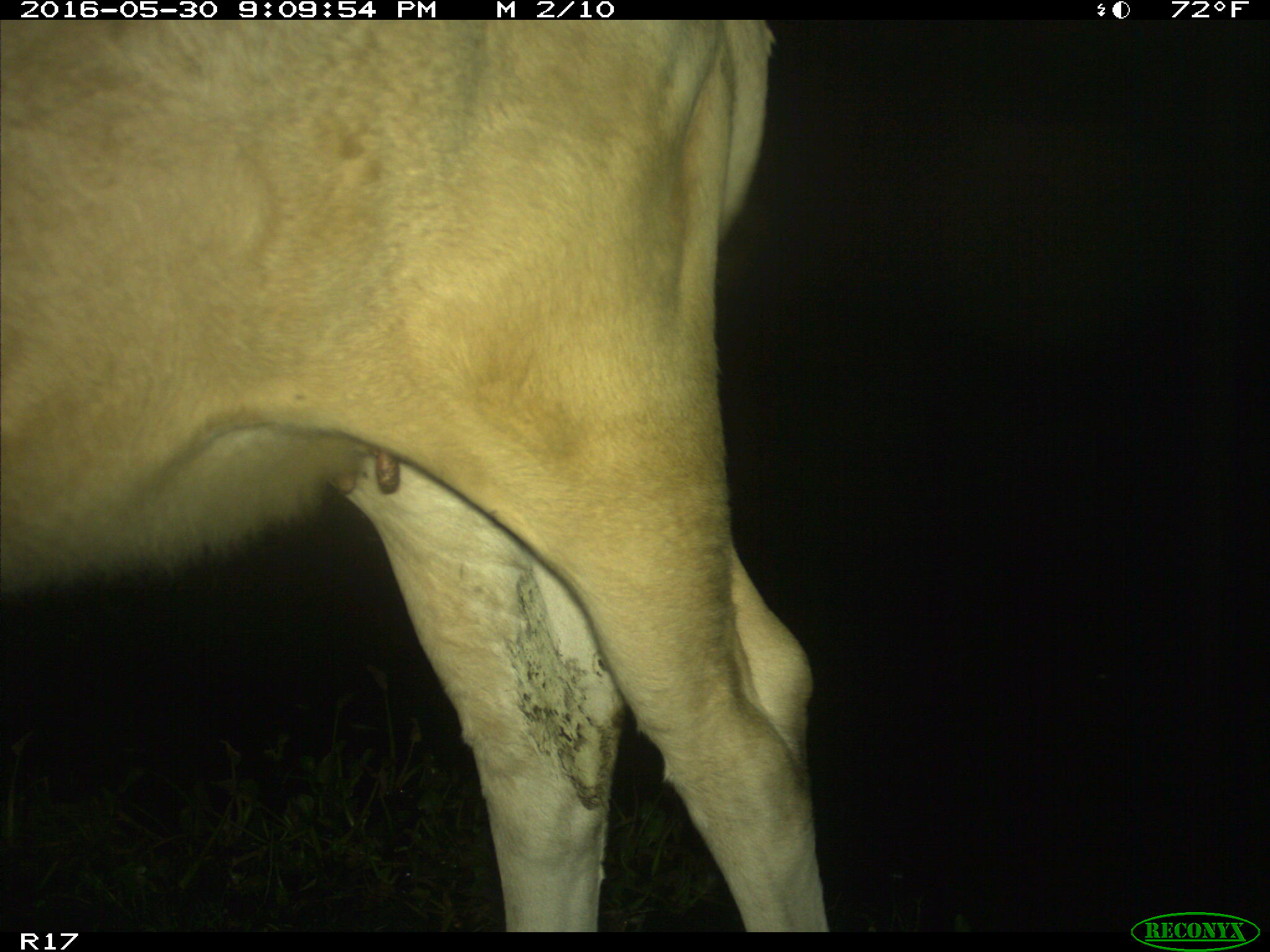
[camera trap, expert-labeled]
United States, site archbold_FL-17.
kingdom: Animalia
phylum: Chordata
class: Mammalia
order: Artiodactyla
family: Bovidae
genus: Bos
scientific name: Bos taurus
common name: domestic cow